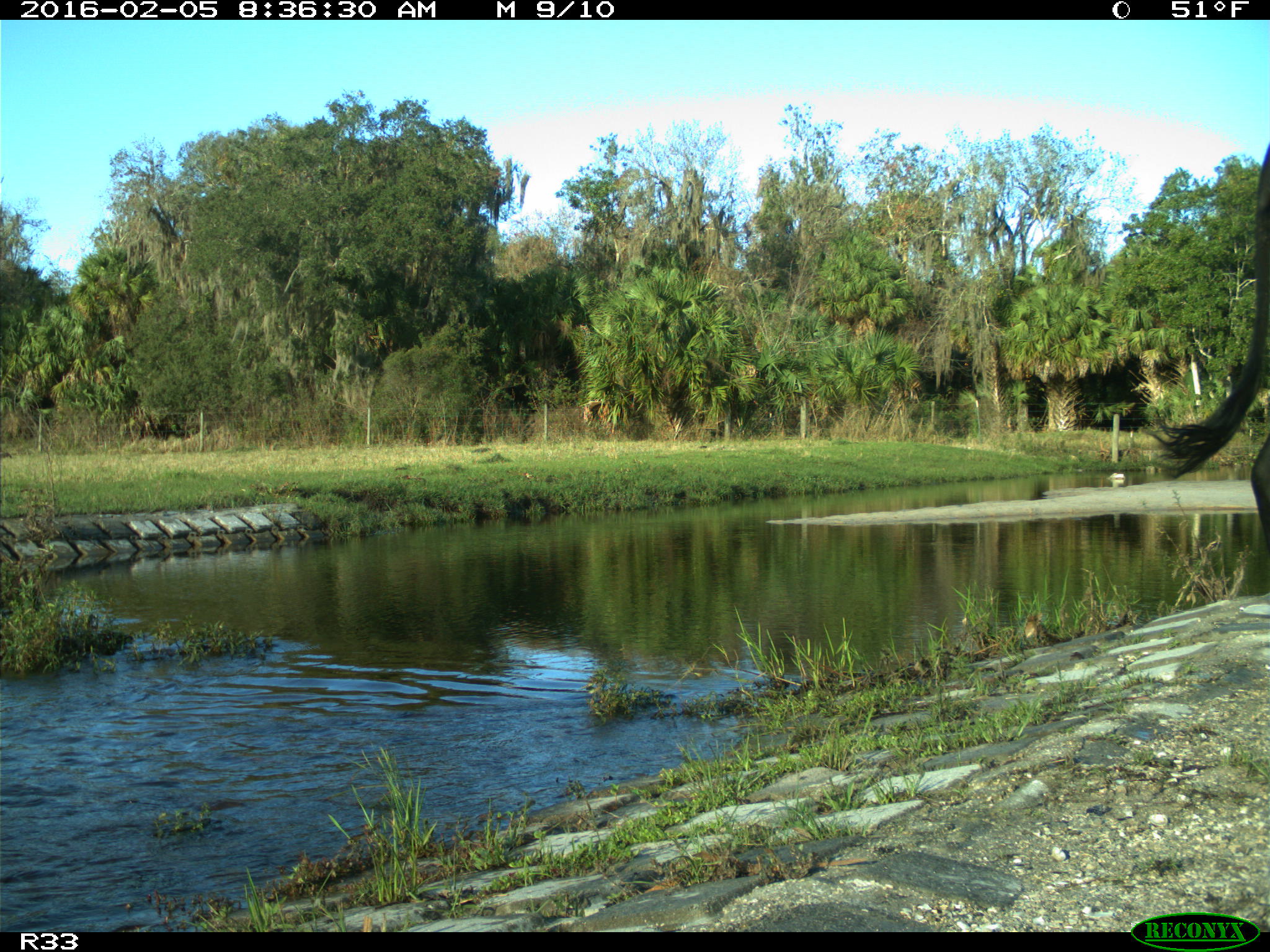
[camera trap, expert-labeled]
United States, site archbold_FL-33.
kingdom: Animalia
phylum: Chordata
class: Mammalia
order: Artiodactyla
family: Bovidae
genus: Bos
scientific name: Bos taurus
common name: domestic cow